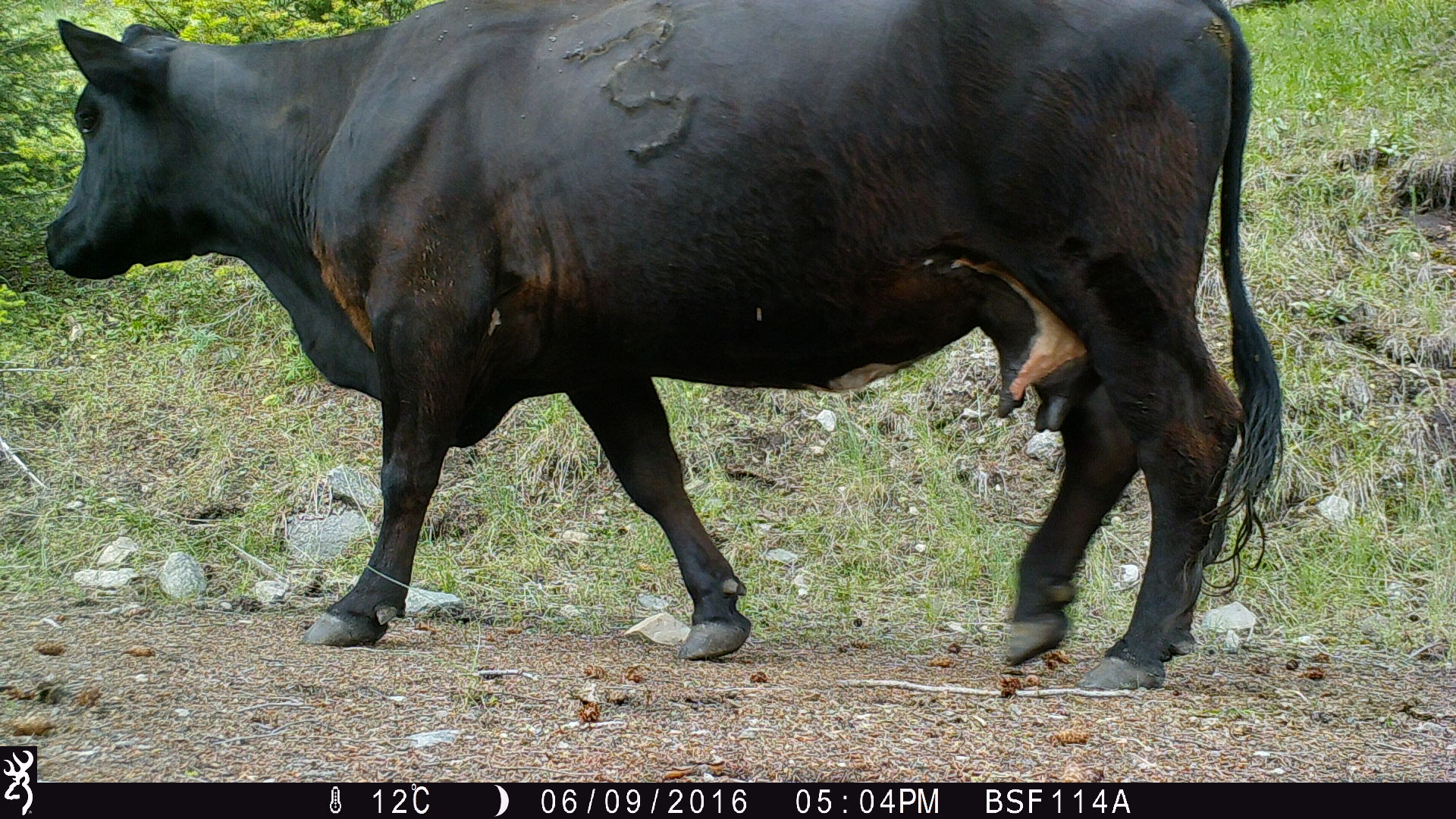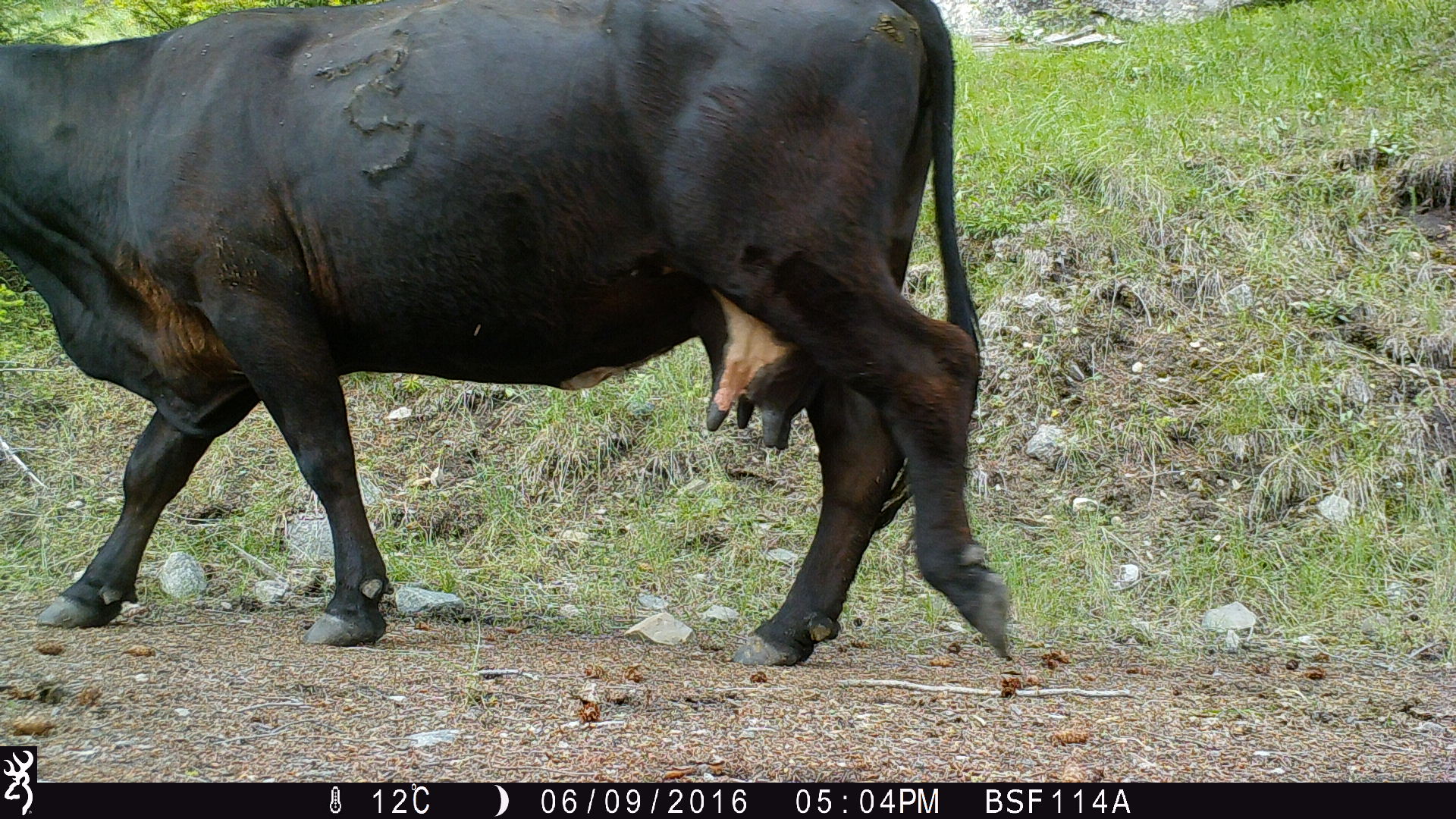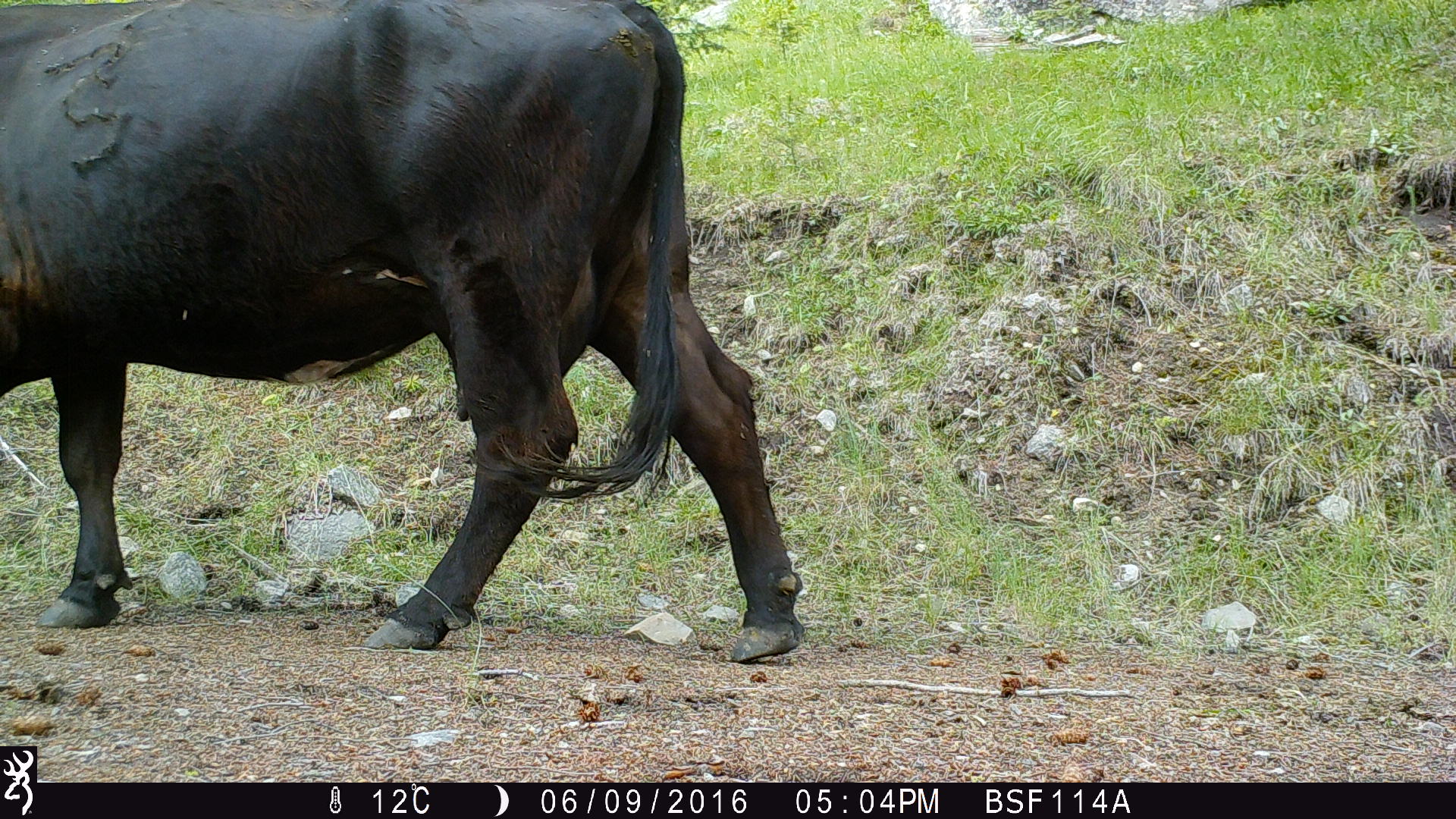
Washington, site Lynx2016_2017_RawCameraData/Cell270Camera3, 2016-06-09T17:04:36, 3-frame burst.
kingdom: Animalia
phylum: Chordata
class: Mammalia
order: Artiodactyla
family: Bovidae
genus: Bos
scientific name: Bos taurus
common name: domestic cattle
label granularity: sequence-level